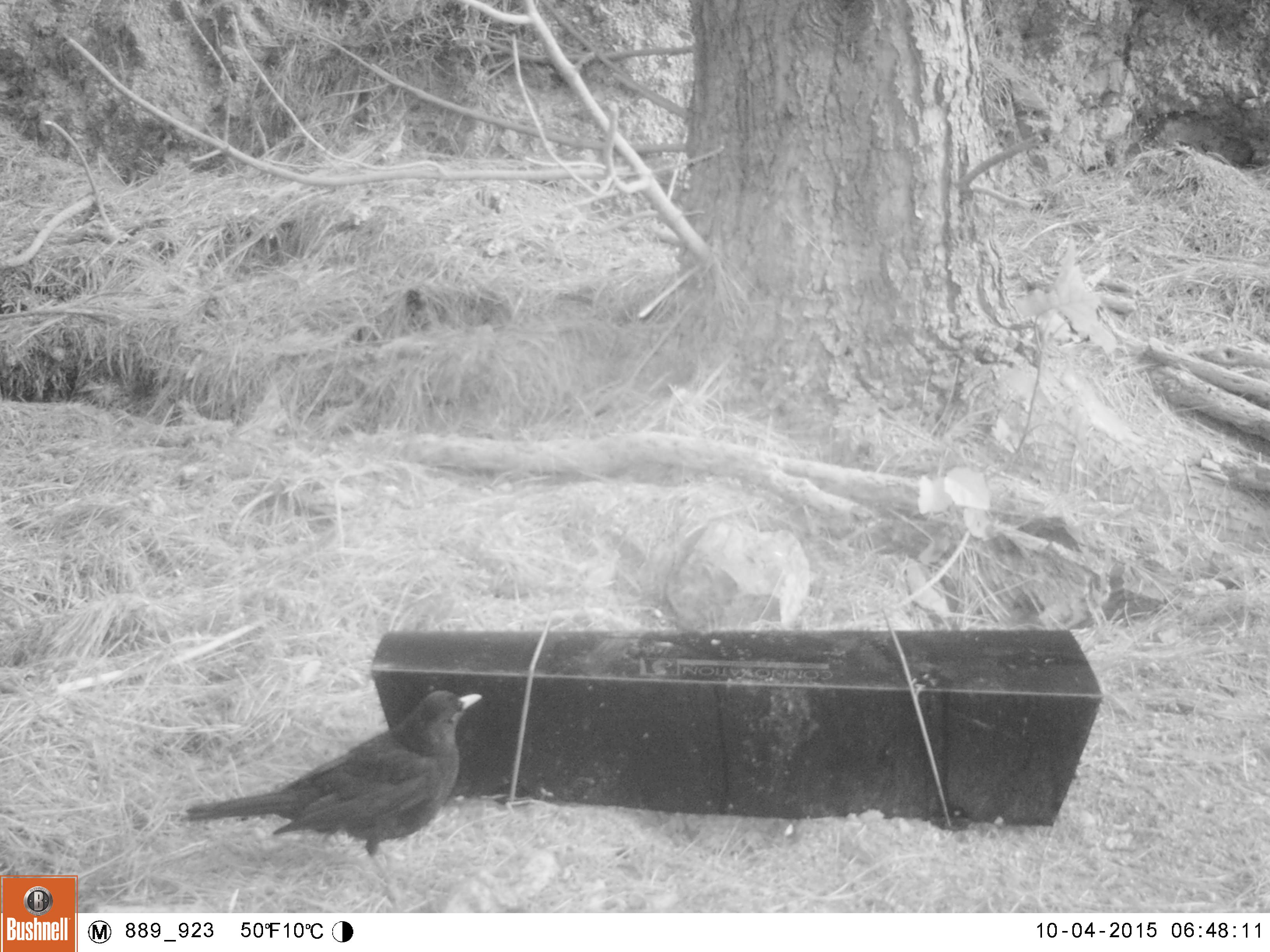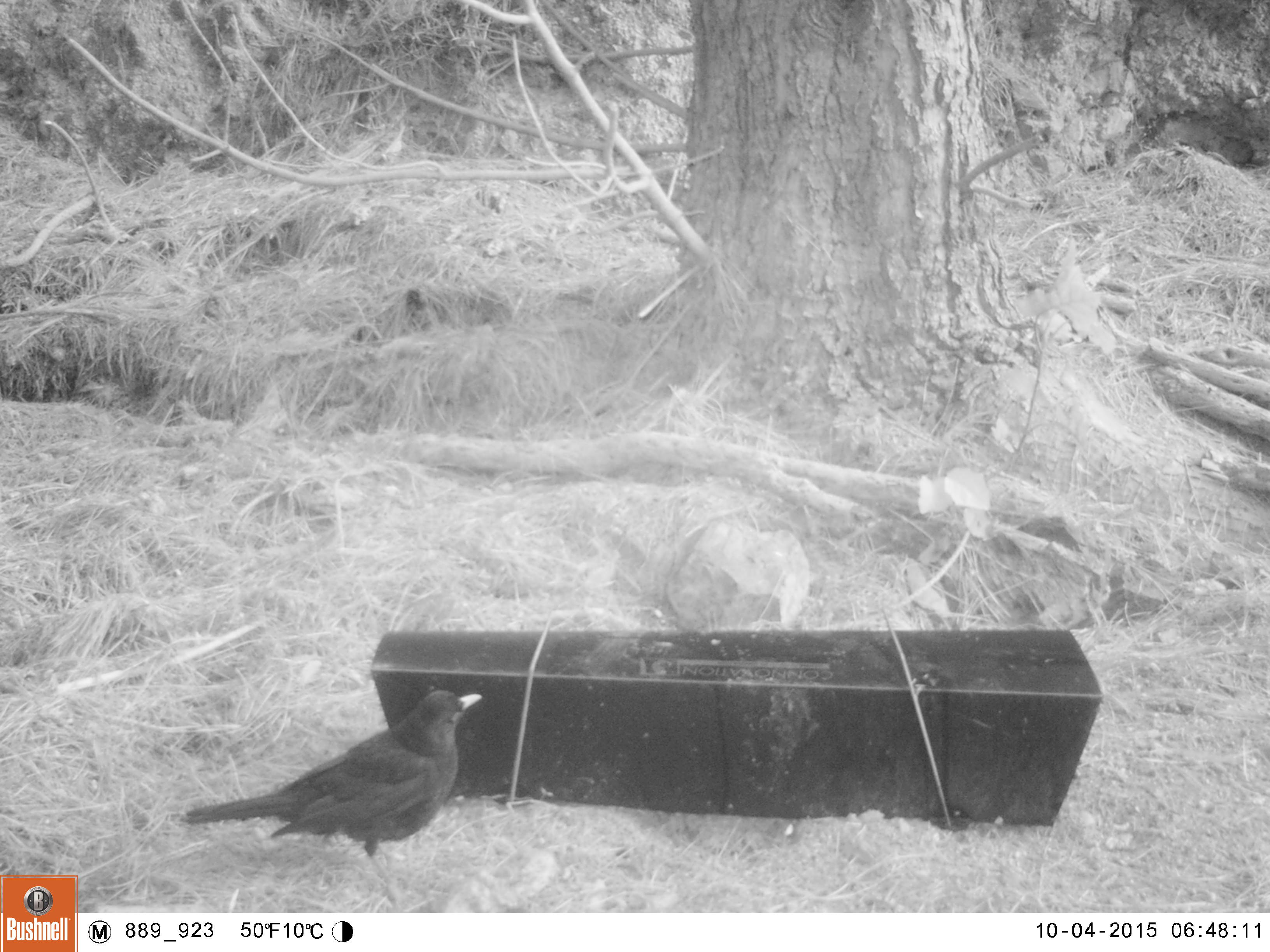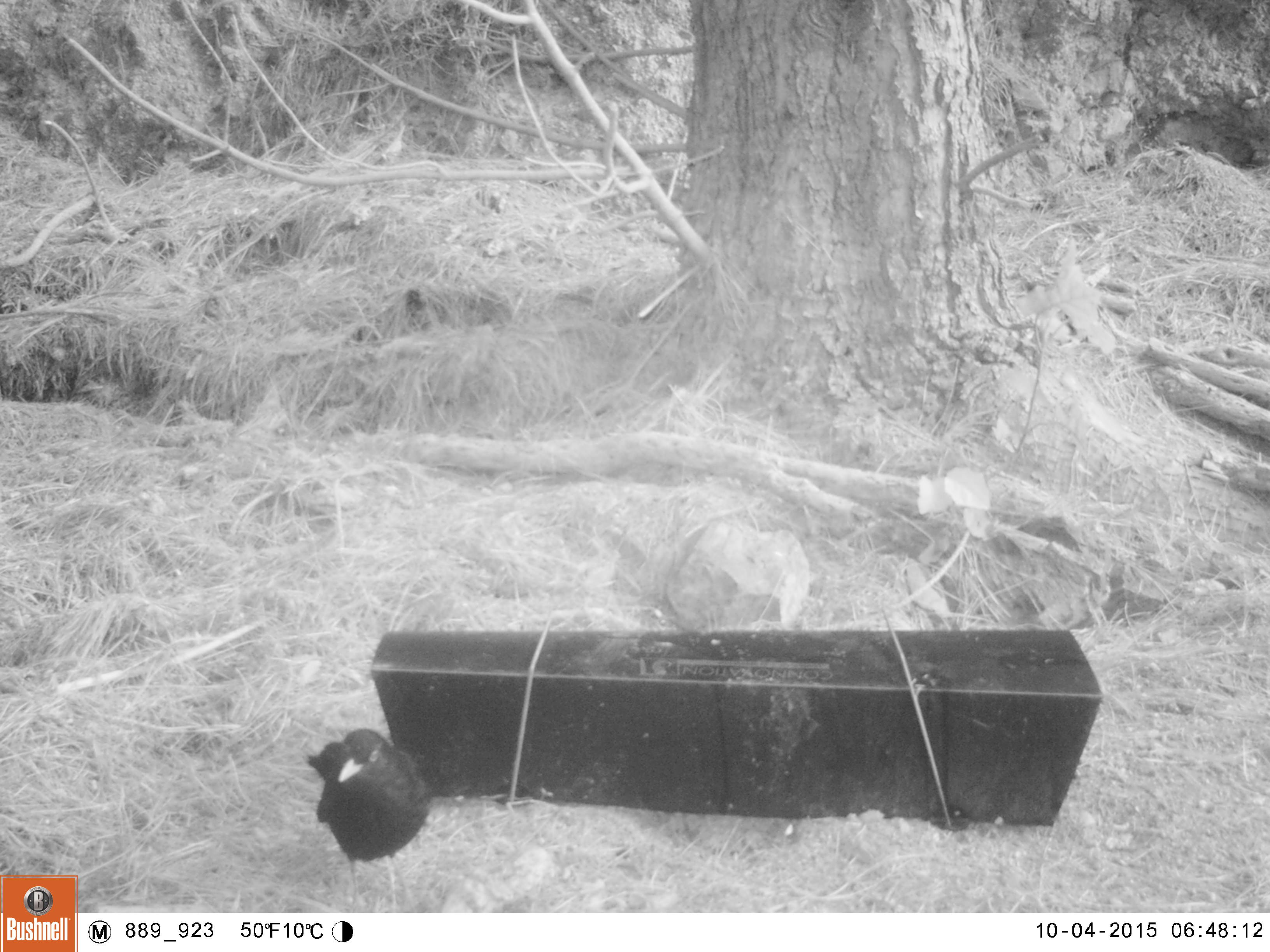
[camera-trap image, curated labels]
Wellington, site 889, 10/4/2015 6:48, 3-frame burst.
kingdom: Animalia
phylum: Chordata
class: Aves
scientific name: Aves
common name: bird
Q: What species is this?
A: Bird (Aves).